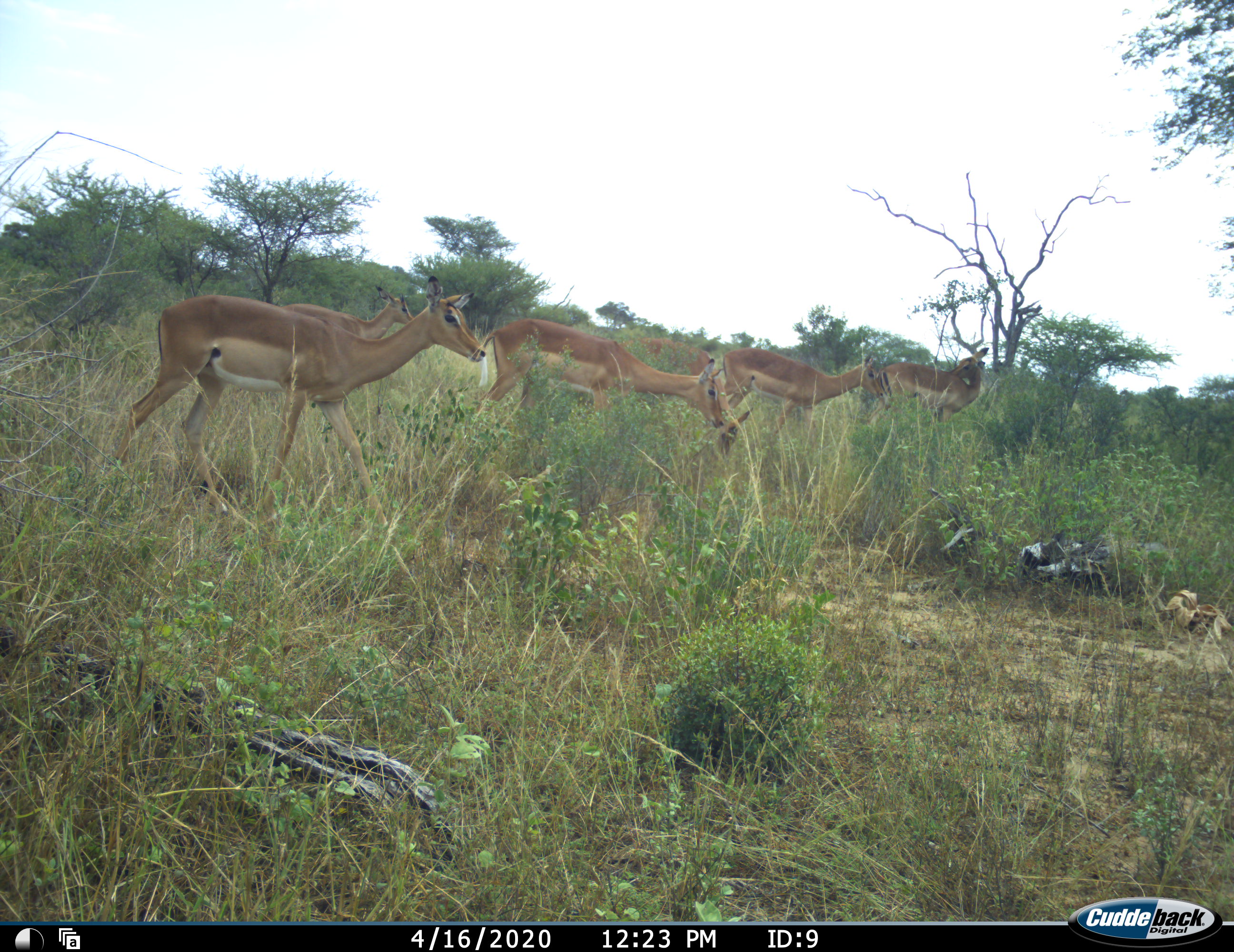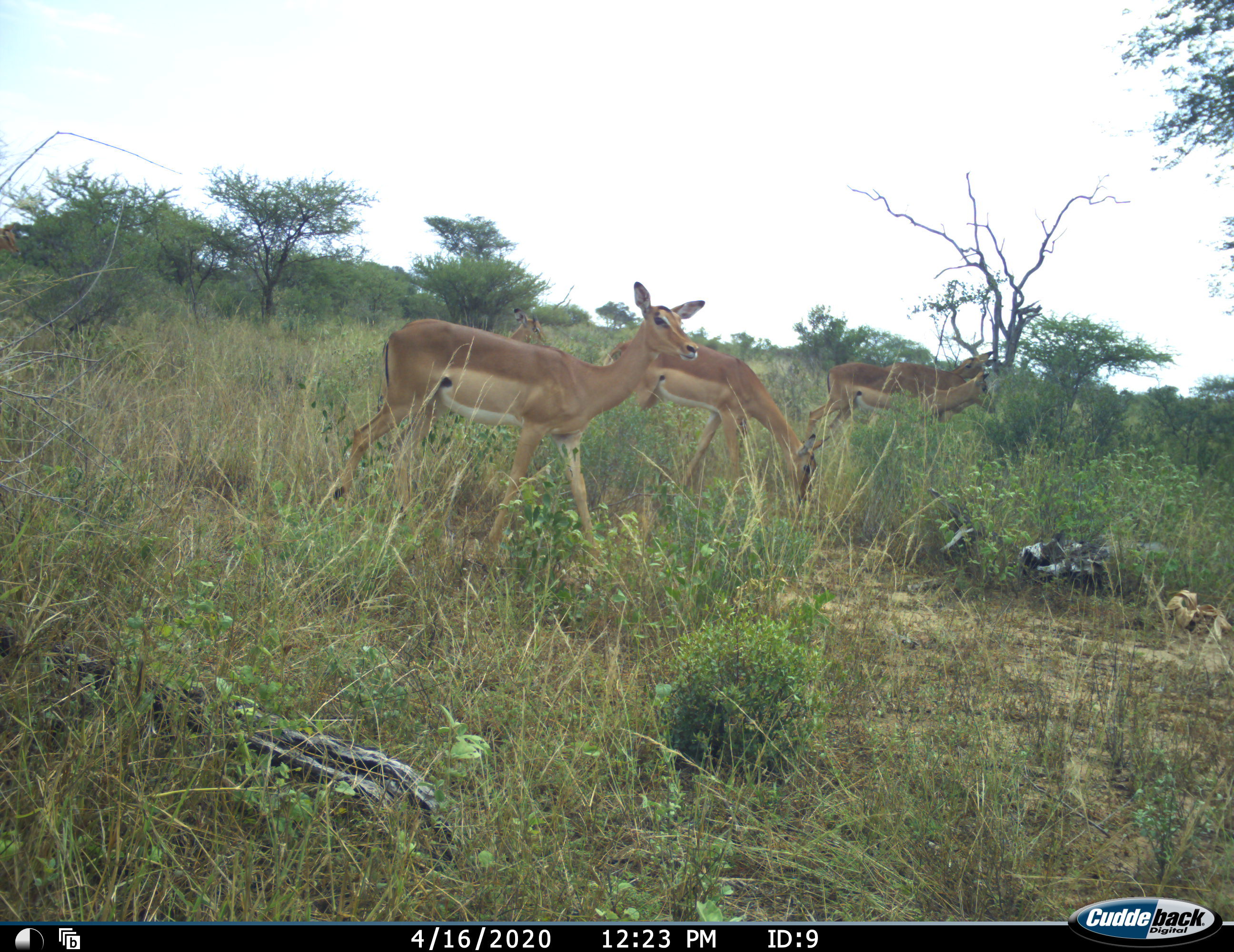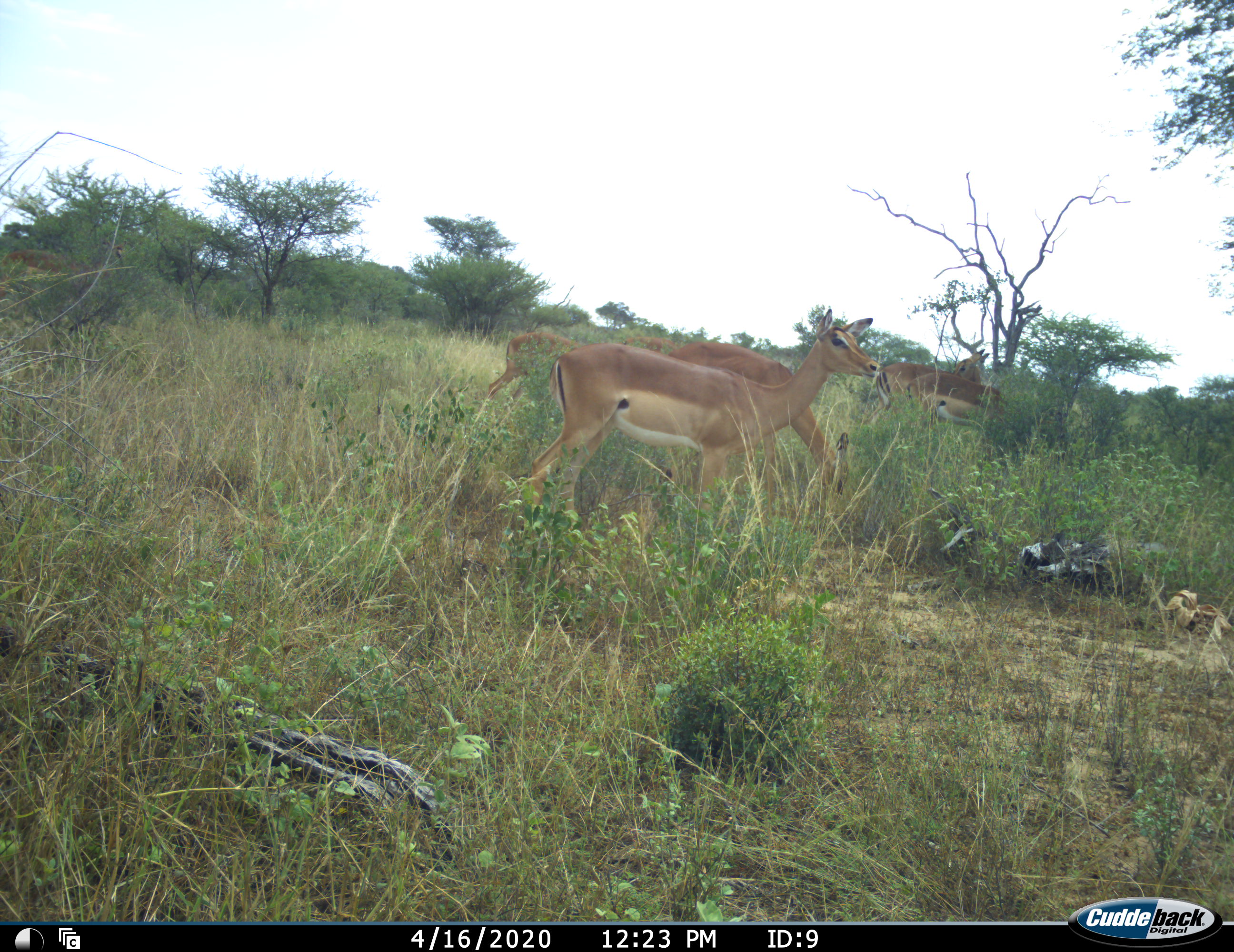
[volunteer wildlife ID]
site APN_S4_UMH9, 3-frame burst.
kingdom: Animalia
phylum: Chordata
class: Mammalia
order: Artiodactyla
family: Bovidae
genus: Aepyceros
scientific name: Aepyceros melampus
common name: impala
Impala (Aepyceros melampus), count 6. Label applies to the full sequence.